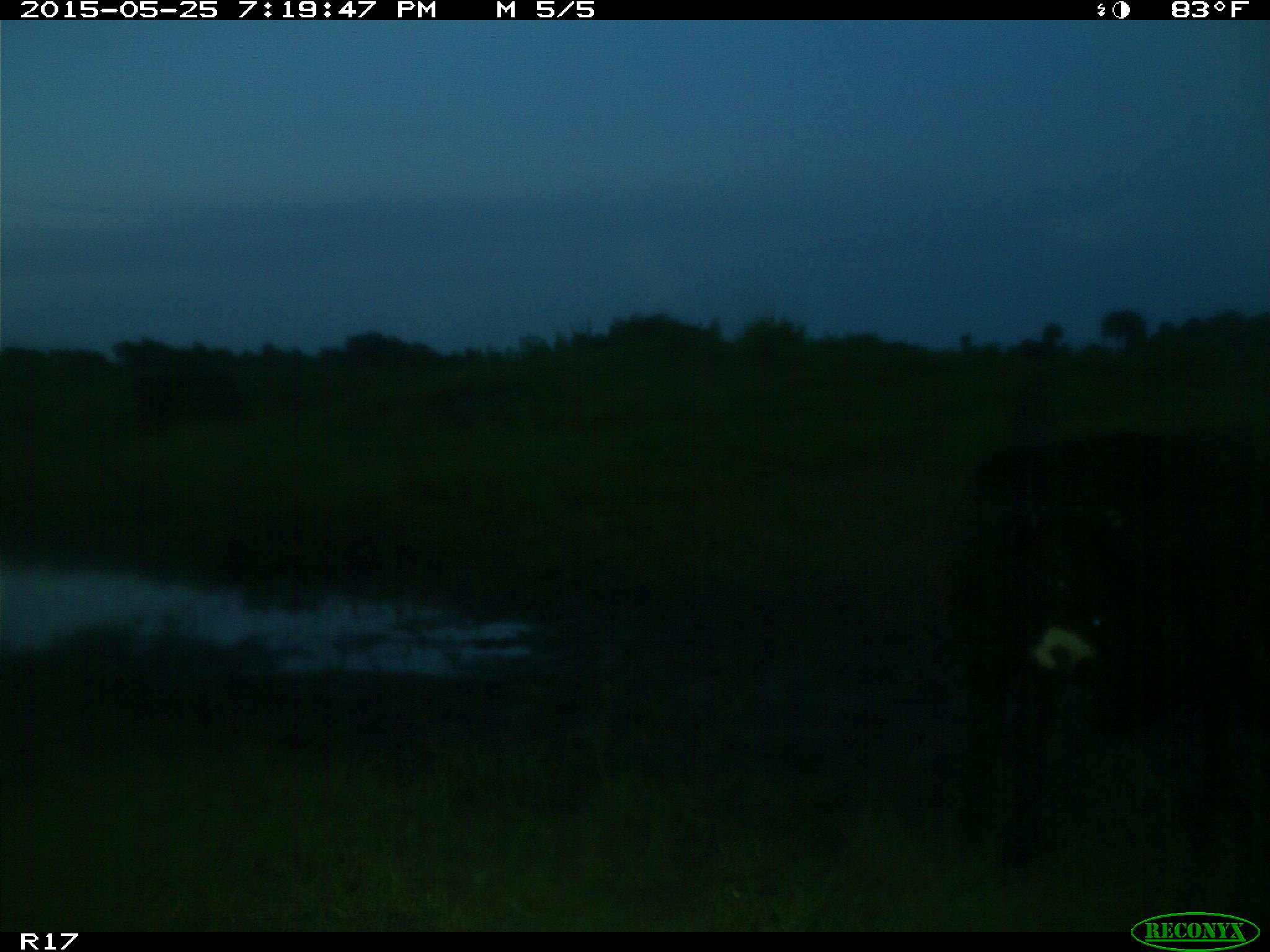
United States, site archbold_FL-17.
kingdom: Animalia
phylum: Chordata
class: Mammalia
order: Artiodactyla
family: Bovidae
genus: Bos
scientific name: Bos taurus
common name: domestic cow